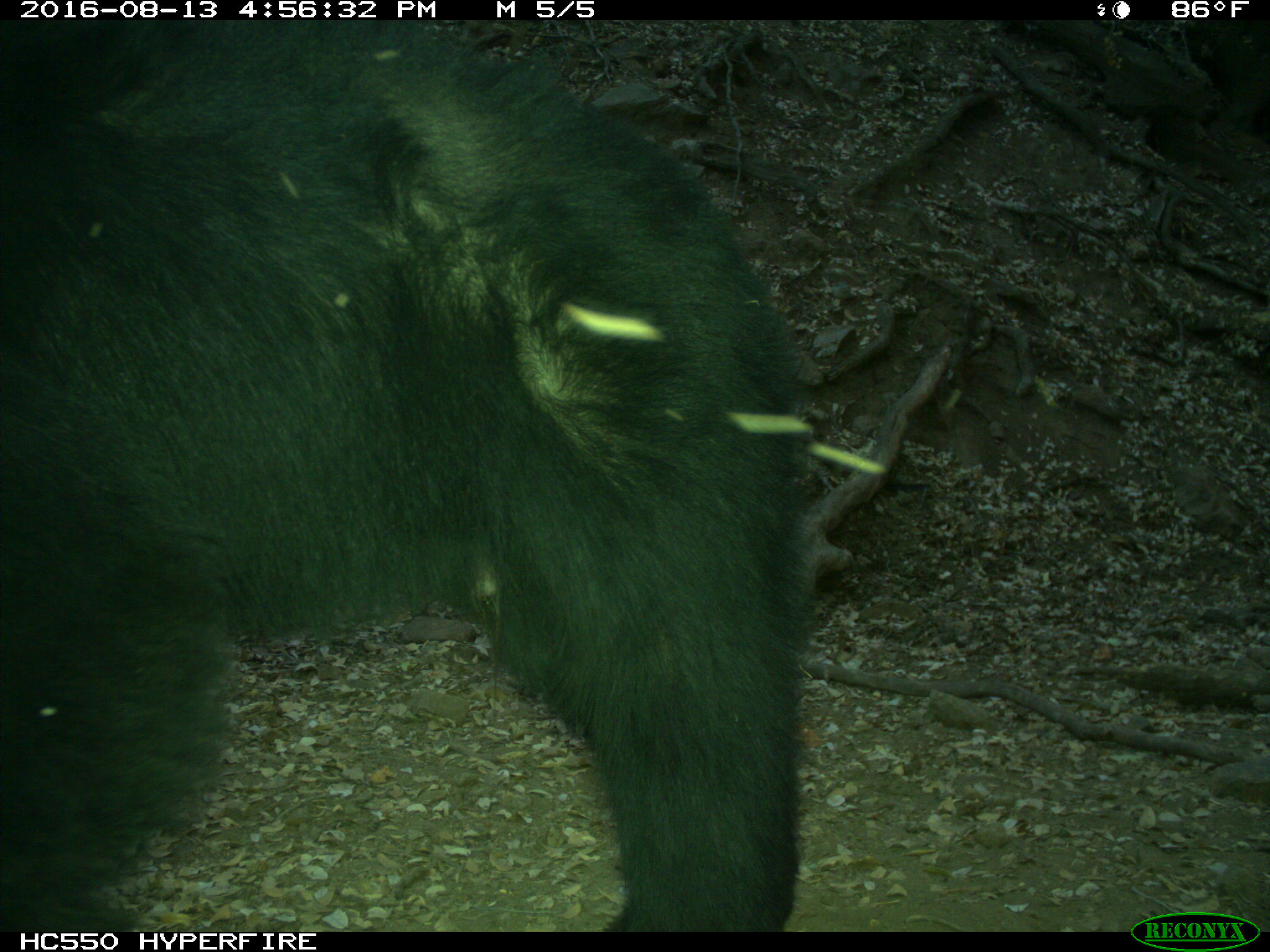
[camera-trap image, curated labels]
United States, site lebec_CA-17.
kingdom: Animalia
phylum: Chordata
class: Mammalia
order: Carnivora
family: Ursidae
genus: Ursus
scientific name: Ursus americanus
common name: american black bear